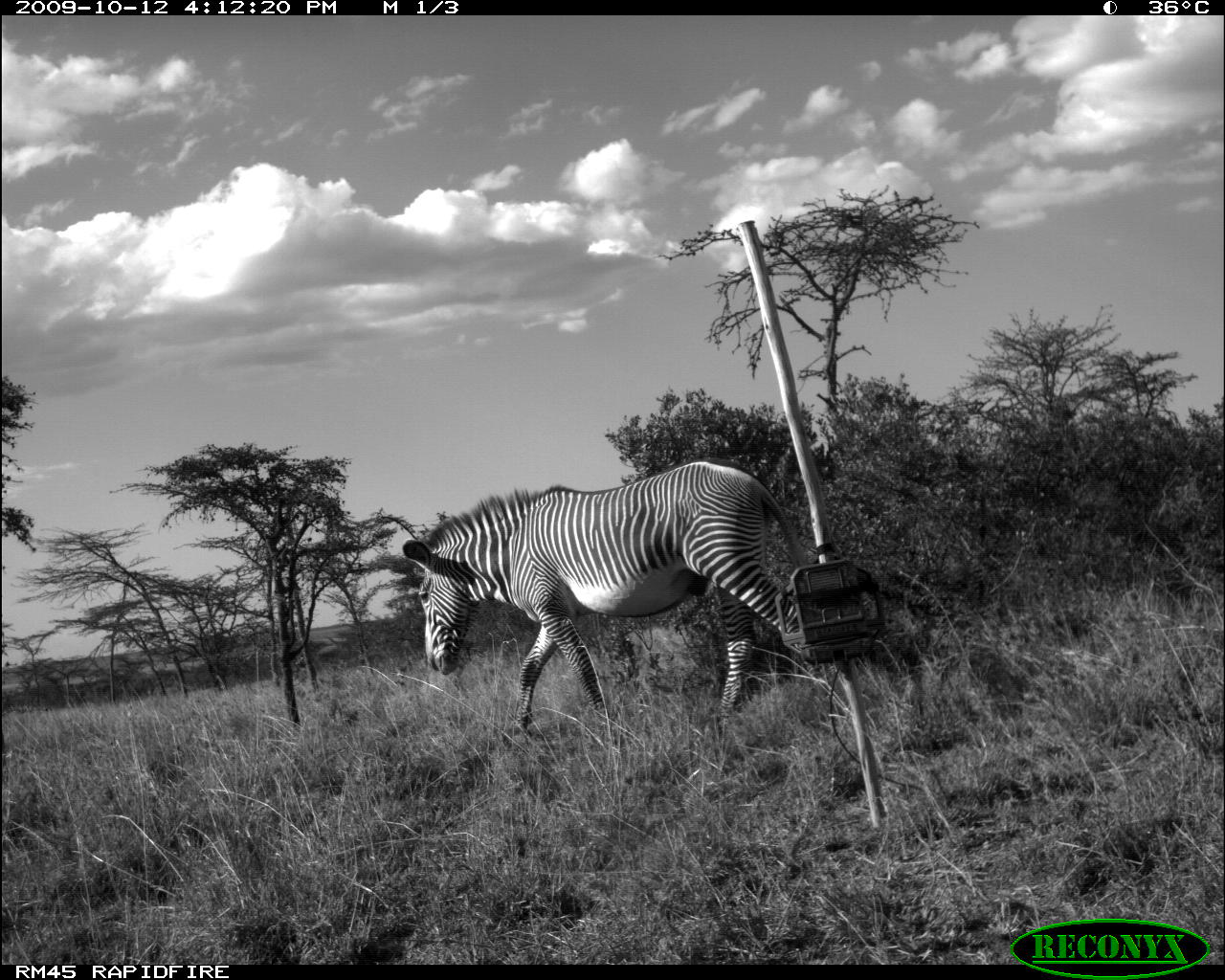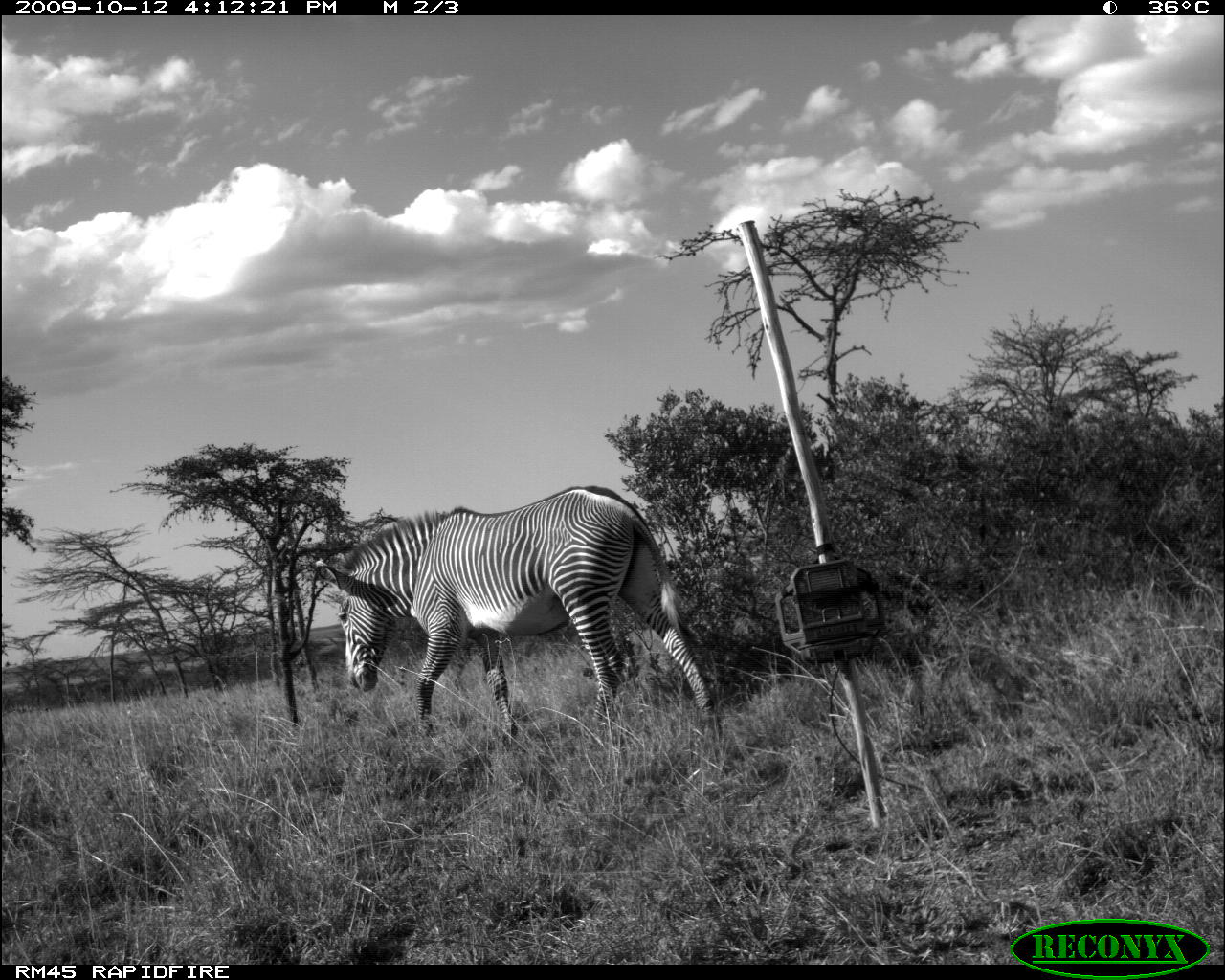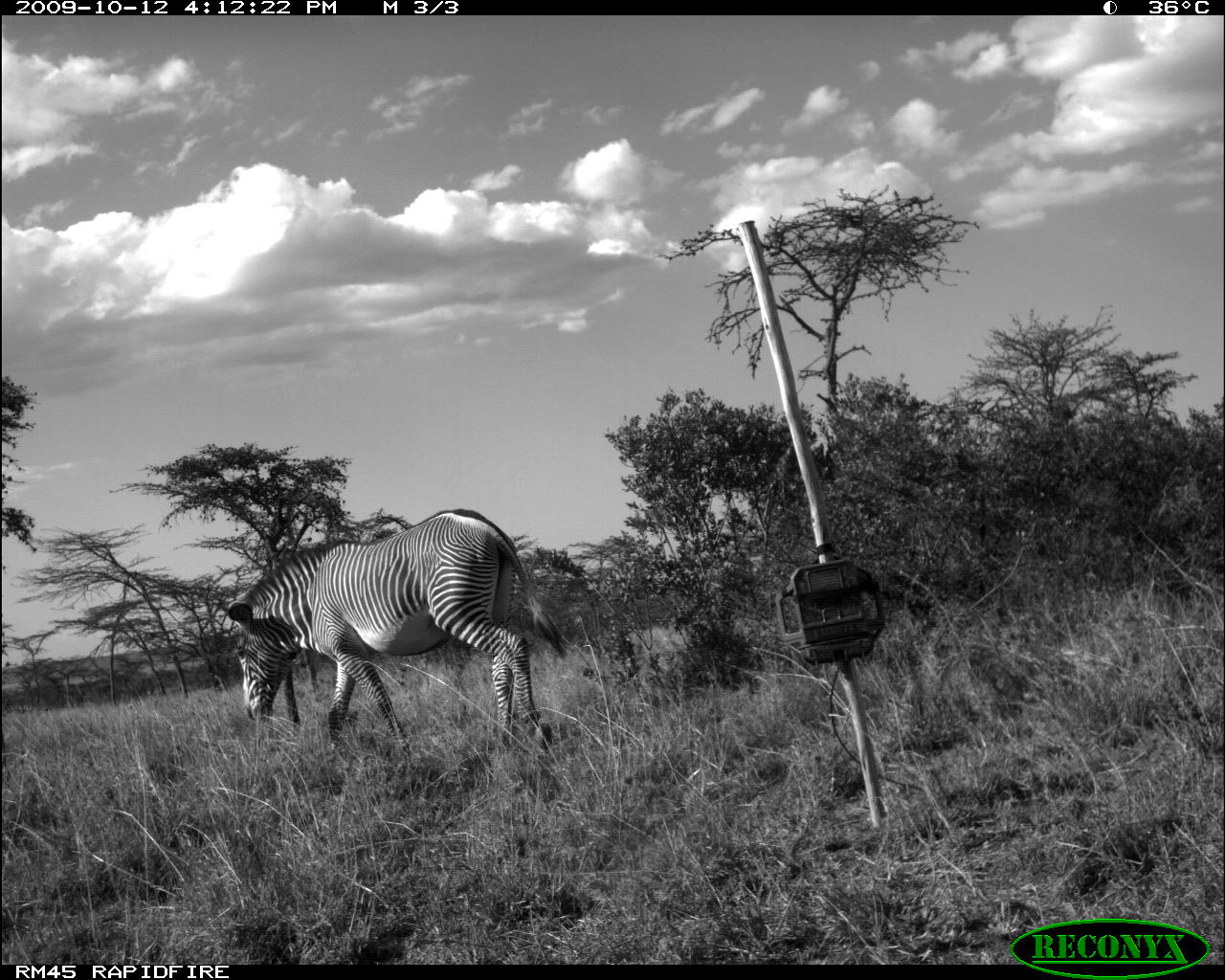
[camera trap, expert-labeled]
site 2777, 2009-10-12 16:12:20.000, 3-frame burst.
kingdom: Animalia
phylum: Chordata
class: Mammalia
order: Perissodactyla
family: Equidae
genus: Equus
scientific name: Equus grevyi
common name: grévy's zebra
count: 1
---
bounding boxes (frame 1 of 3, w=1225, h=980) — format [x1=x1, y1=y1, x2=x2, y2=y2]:
equus grevyi: [x1=402, y1=460, x2=814, y2=737]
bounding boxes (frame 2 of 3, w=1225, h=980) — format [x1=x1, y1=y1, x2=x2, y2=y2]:
equus grevyi: [x1=313, y1=483, x2=716, y2=734]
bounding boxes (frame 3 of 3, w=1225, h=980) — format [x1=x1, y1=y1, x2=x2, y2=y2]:
equus grevyi: [x1=225, y1=507, x2=570, y2=758]